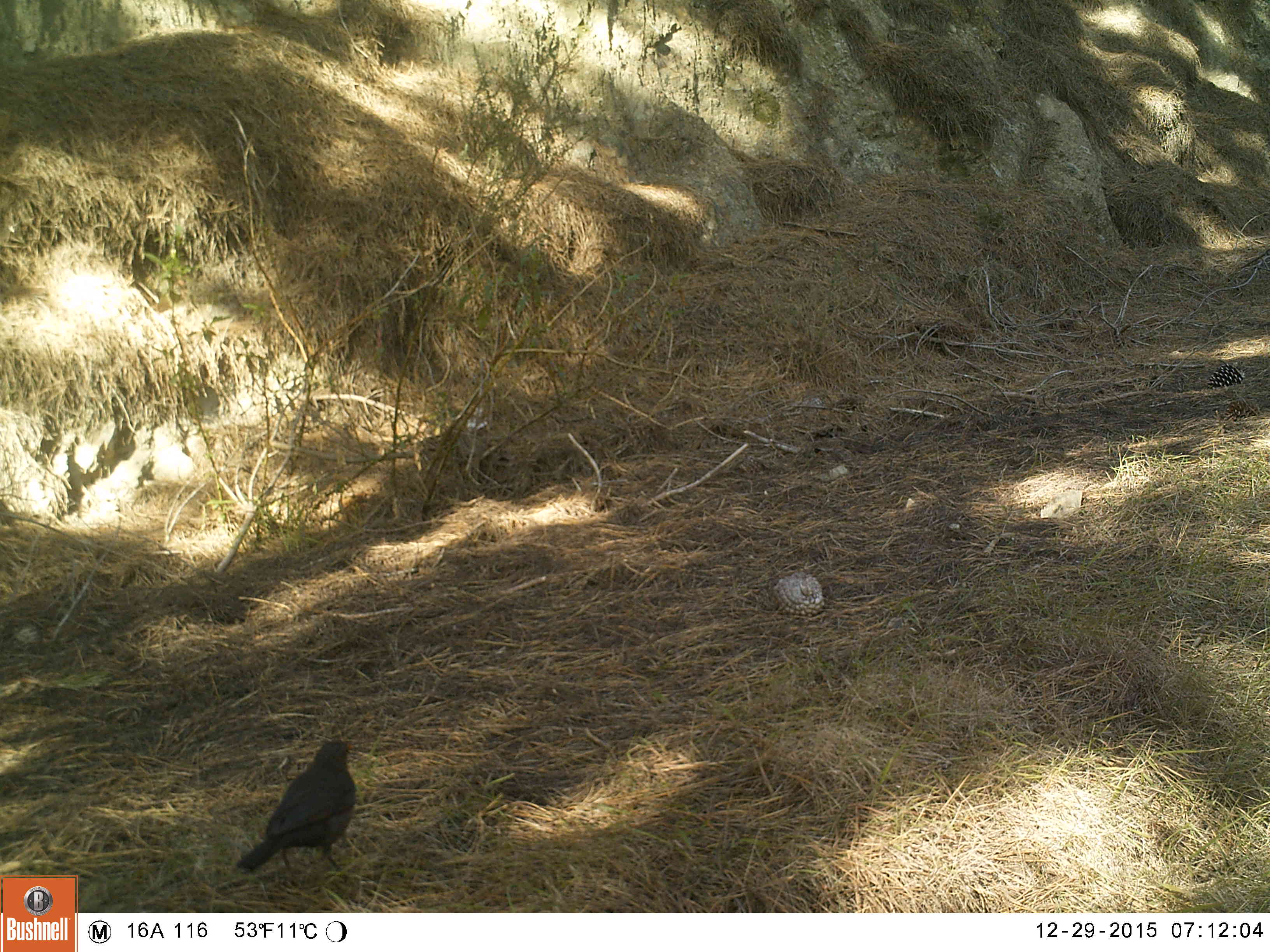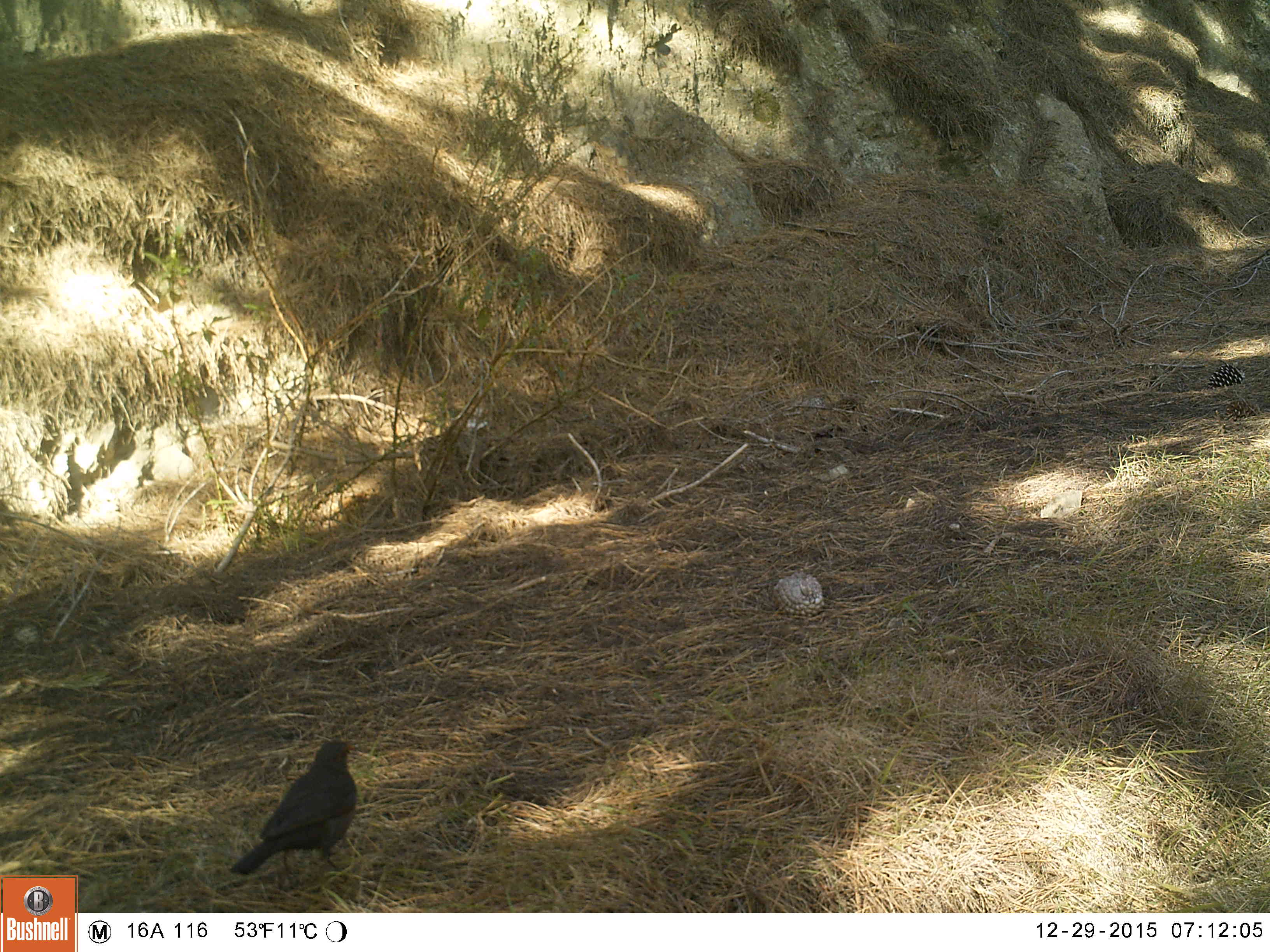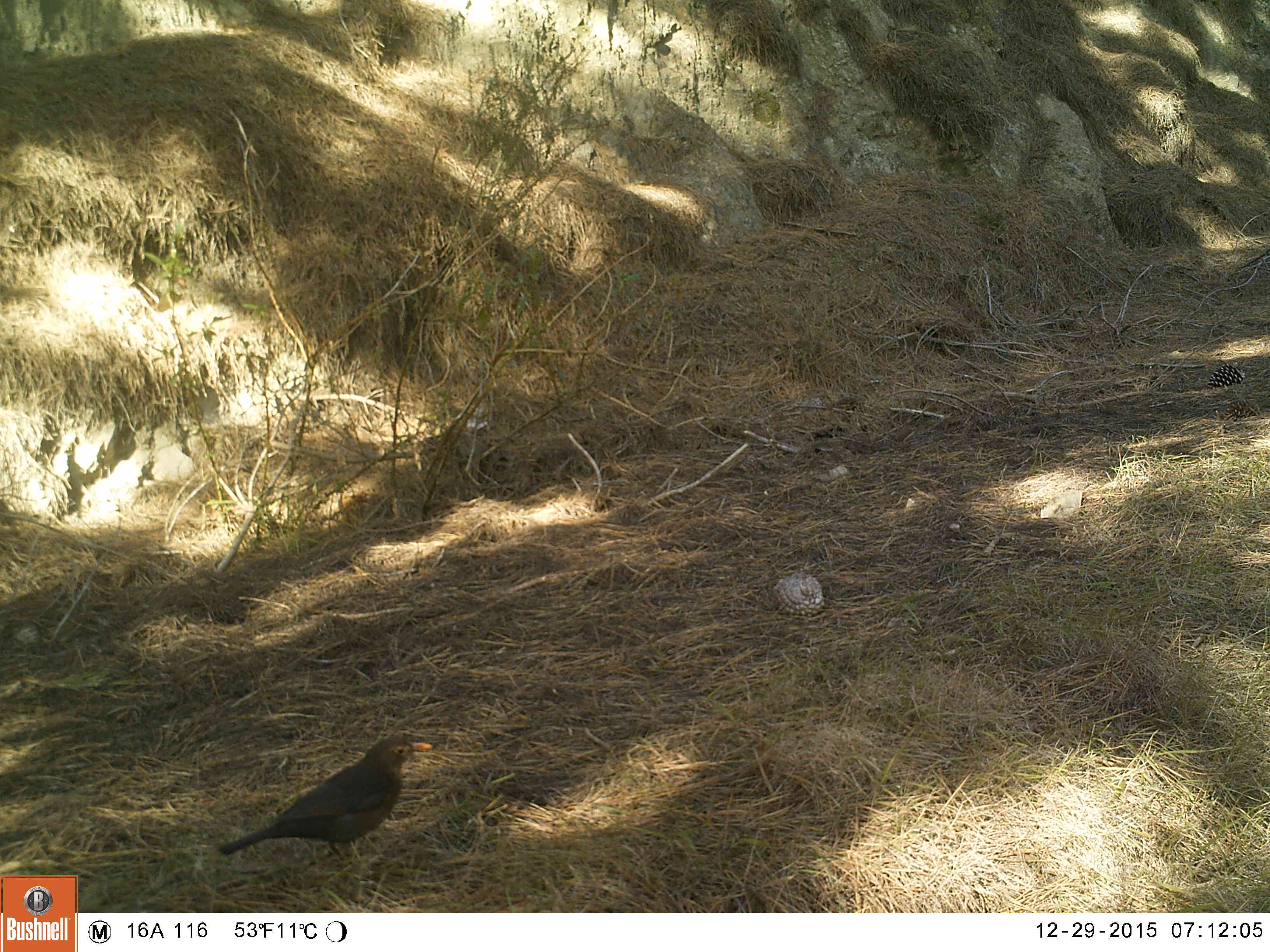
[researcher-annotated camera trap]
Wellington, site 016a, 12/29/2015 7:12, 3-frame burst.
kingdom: Animalia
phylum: Chordata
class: Aves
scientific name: Aves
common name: bird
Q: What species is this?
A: Bird (Aves).